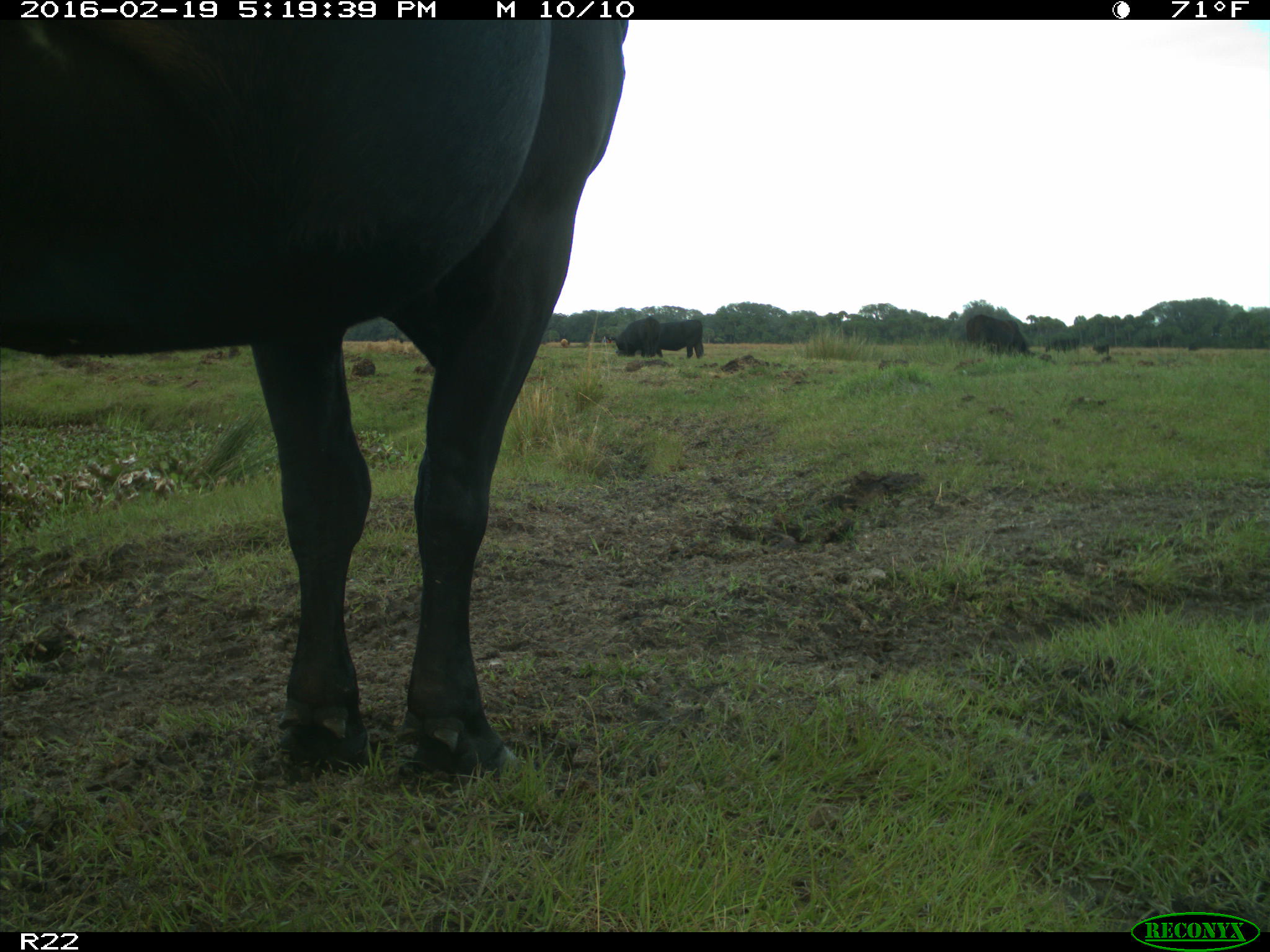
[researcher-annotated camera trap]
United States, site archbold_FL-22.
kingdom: Animalia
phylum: Chordata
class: Mammalia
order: Artiodactyla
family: Bovidae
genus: Bos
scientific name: Bos taurus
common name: domestic cow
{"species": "Bos taurus (domestic cow)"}